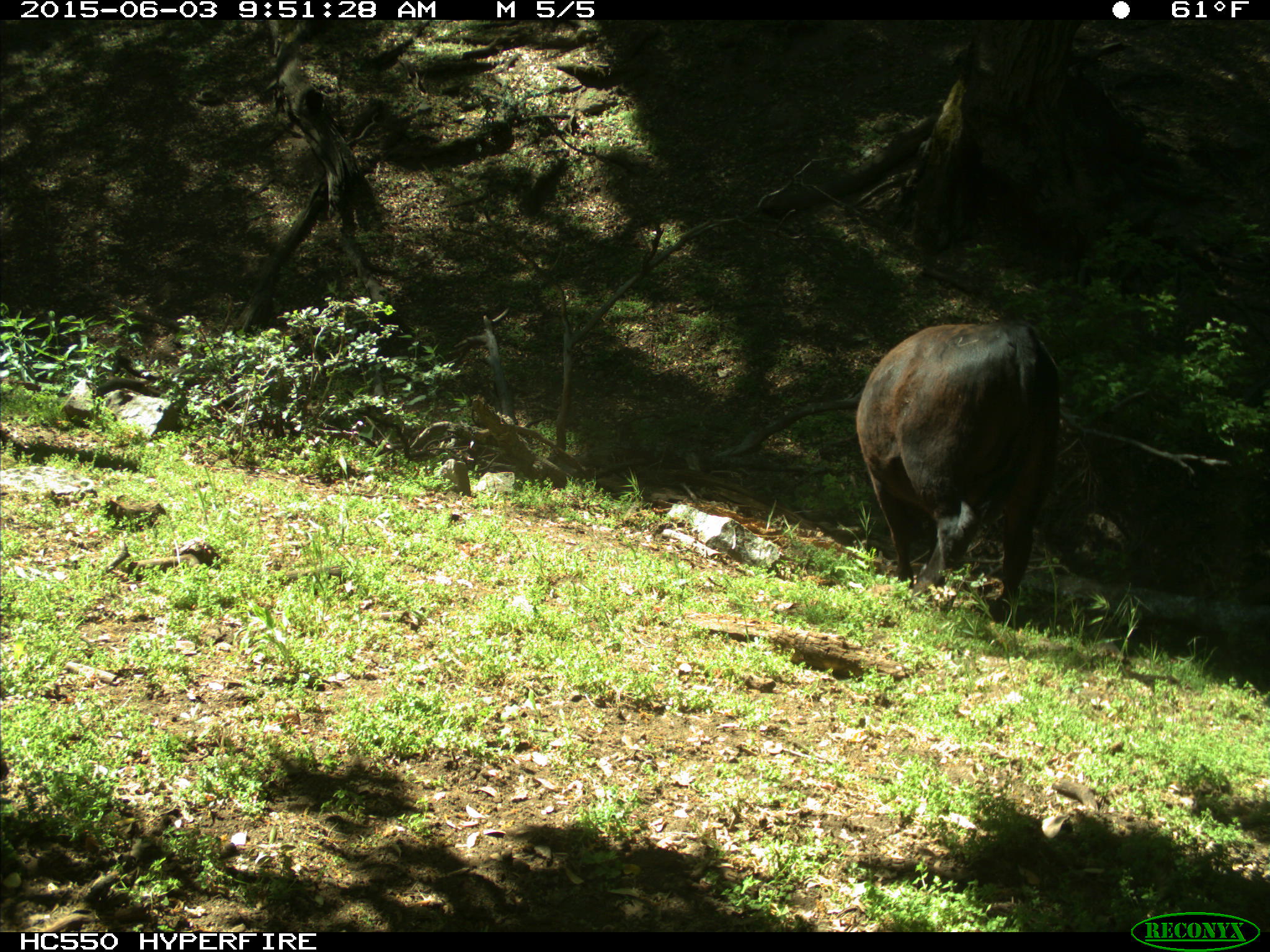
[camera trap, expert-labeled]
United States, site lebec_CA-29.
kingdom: Animalia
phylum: Chordata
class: Mammalia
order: Artiodactyla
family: Bovidae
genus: Bos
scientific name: Bos taurus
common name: domestic cow